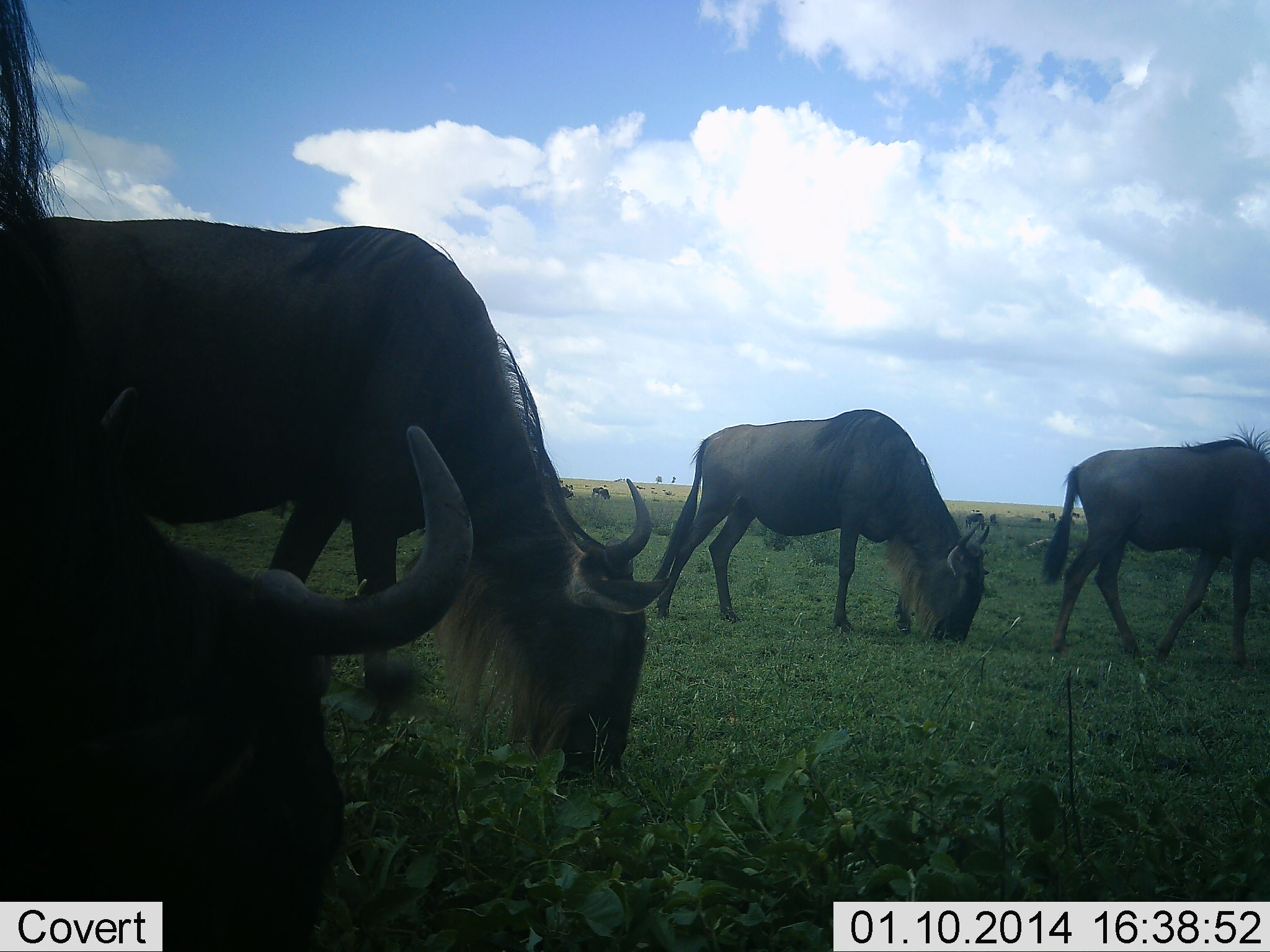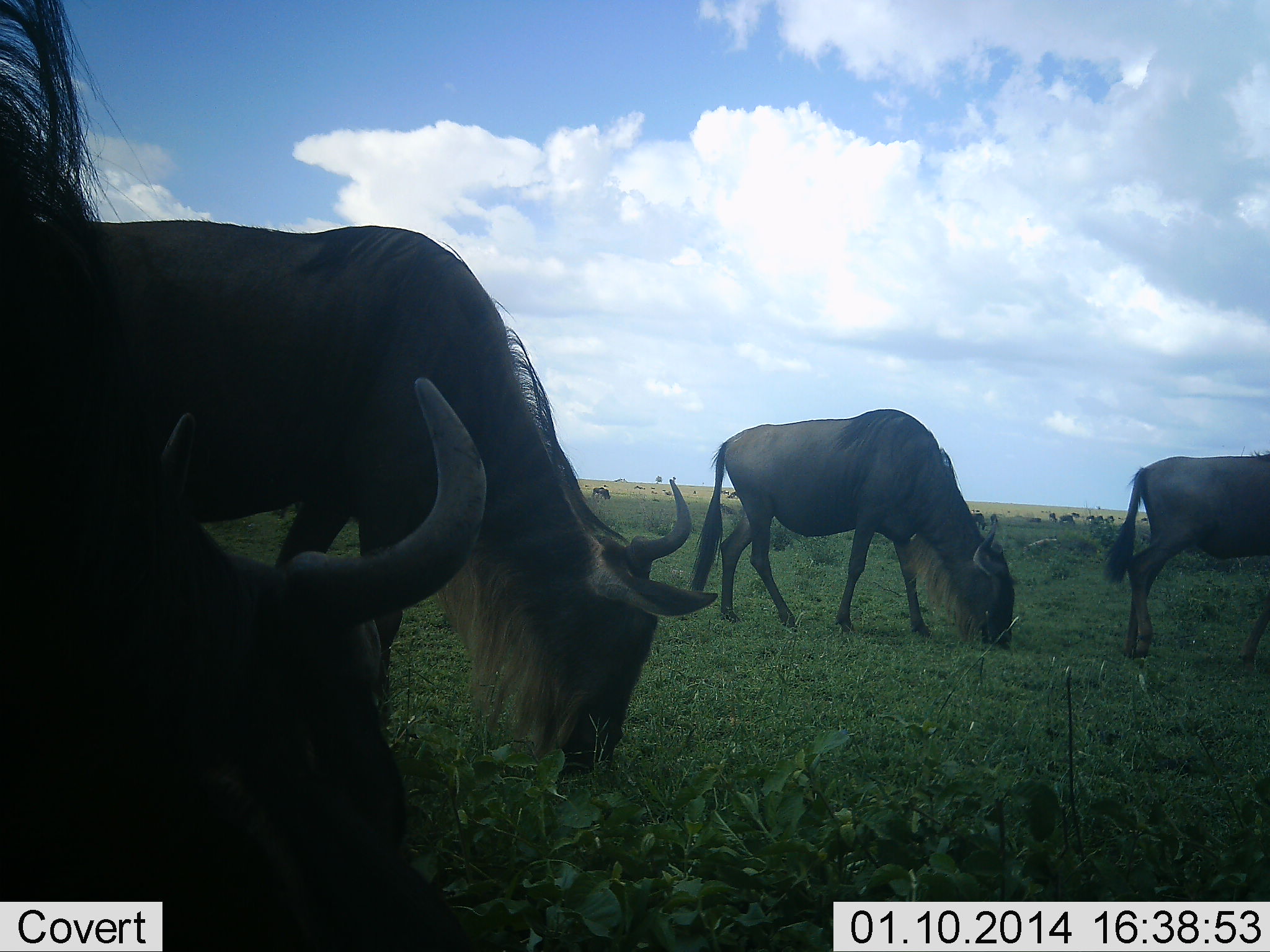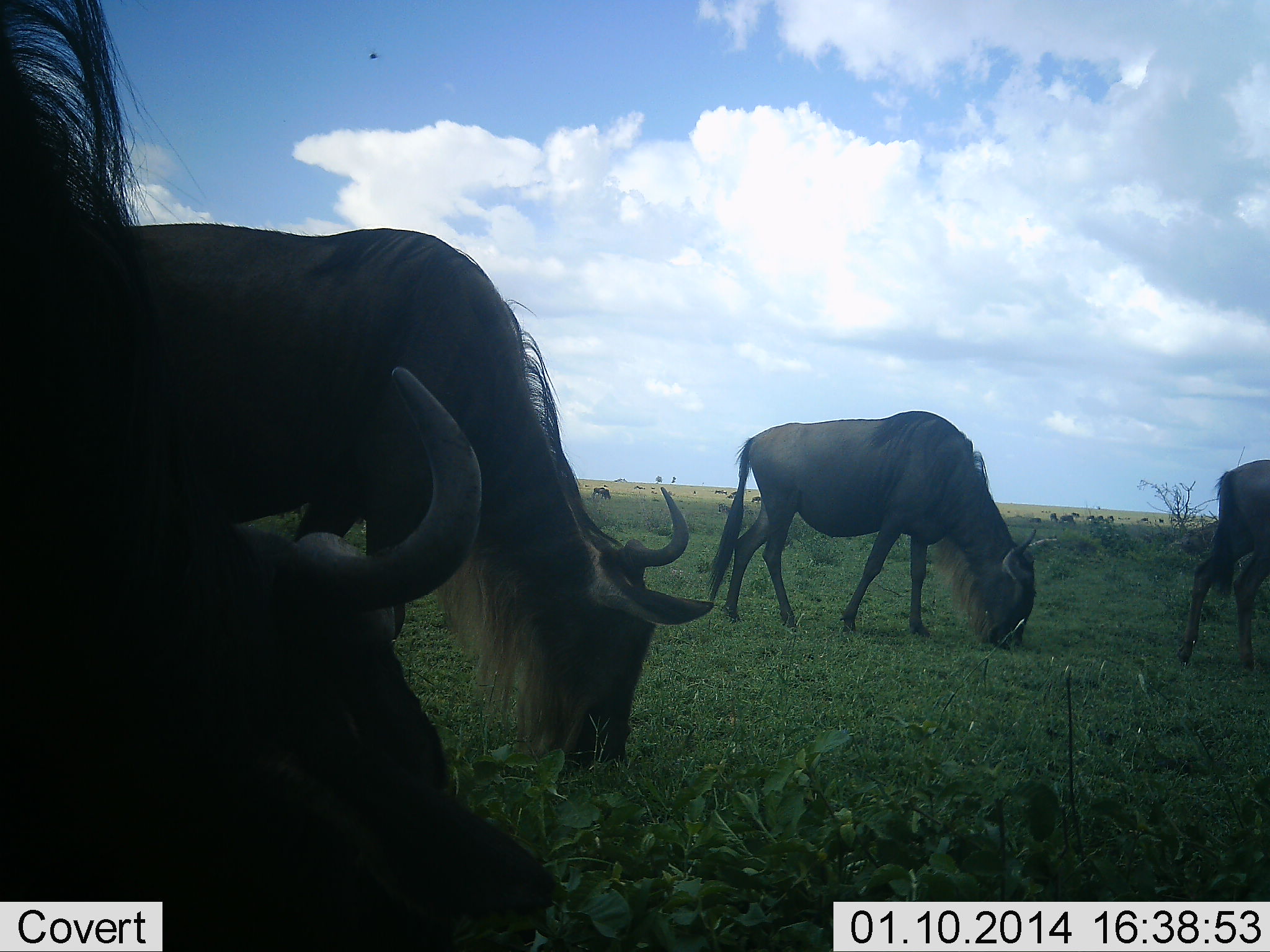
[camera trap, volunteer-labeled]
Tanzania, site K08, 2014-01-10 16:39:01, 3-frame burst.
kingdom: Animalia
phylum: Chordata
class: Mammalia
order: Artiodactyla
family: Bovidae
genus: Connochaetes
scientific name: Connochaetes taurinus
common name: blue wildebeest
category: wildebeest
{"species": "wildebeest (blue wildebeest) (Connochaetes taurinus)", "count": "4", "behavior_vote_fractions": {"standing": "40%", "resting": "10%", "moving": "20%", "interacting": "0%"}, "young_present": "0%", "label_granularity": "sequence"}